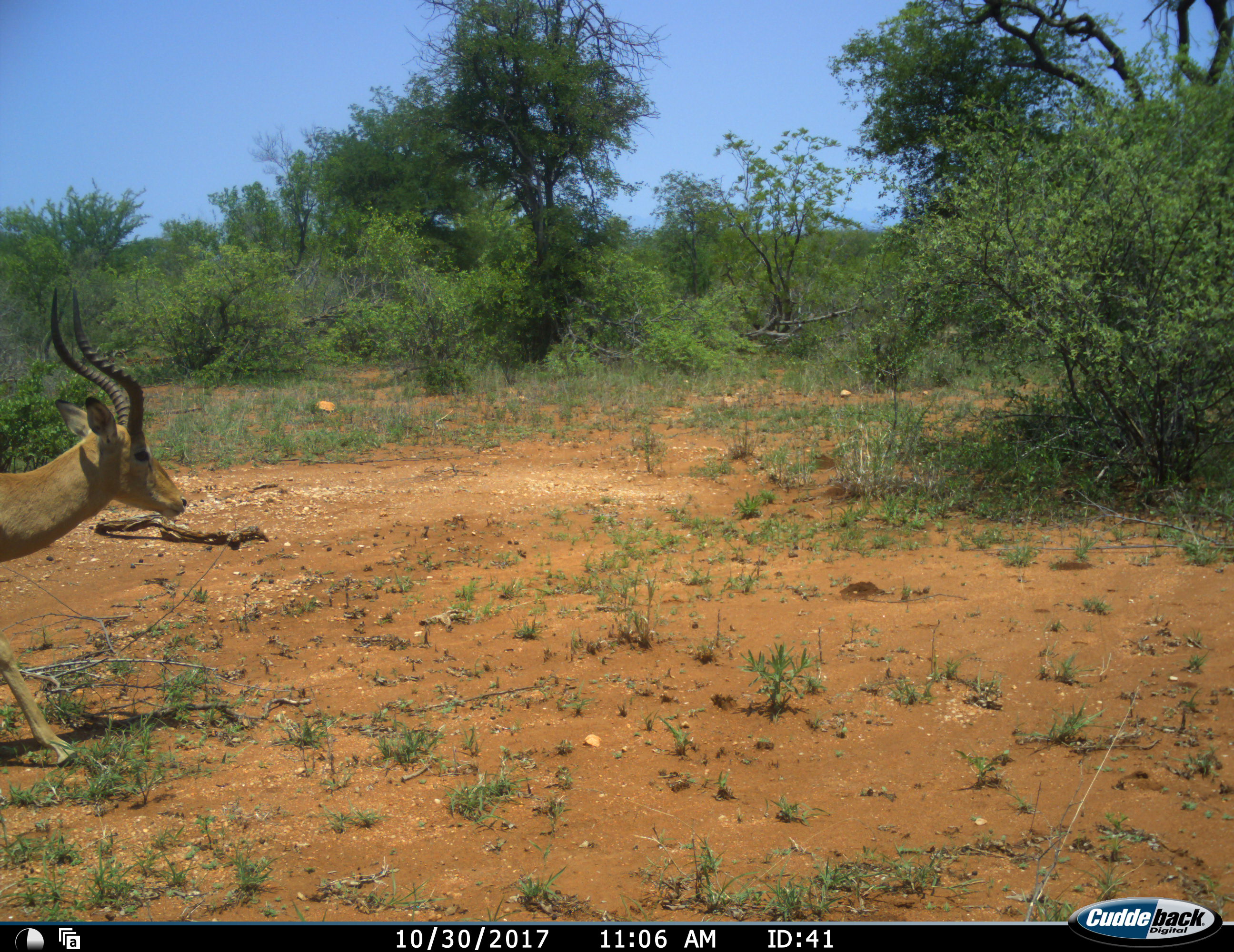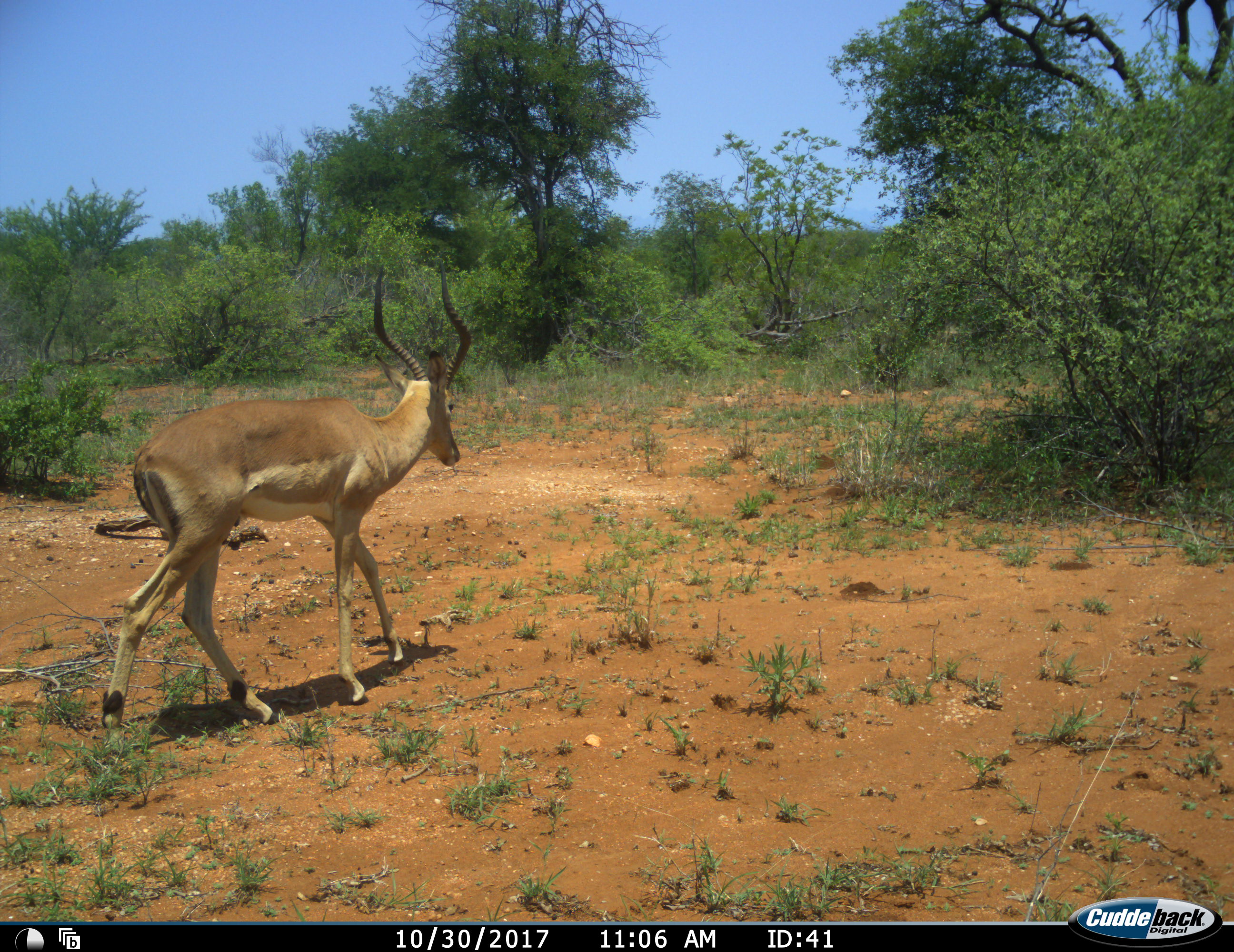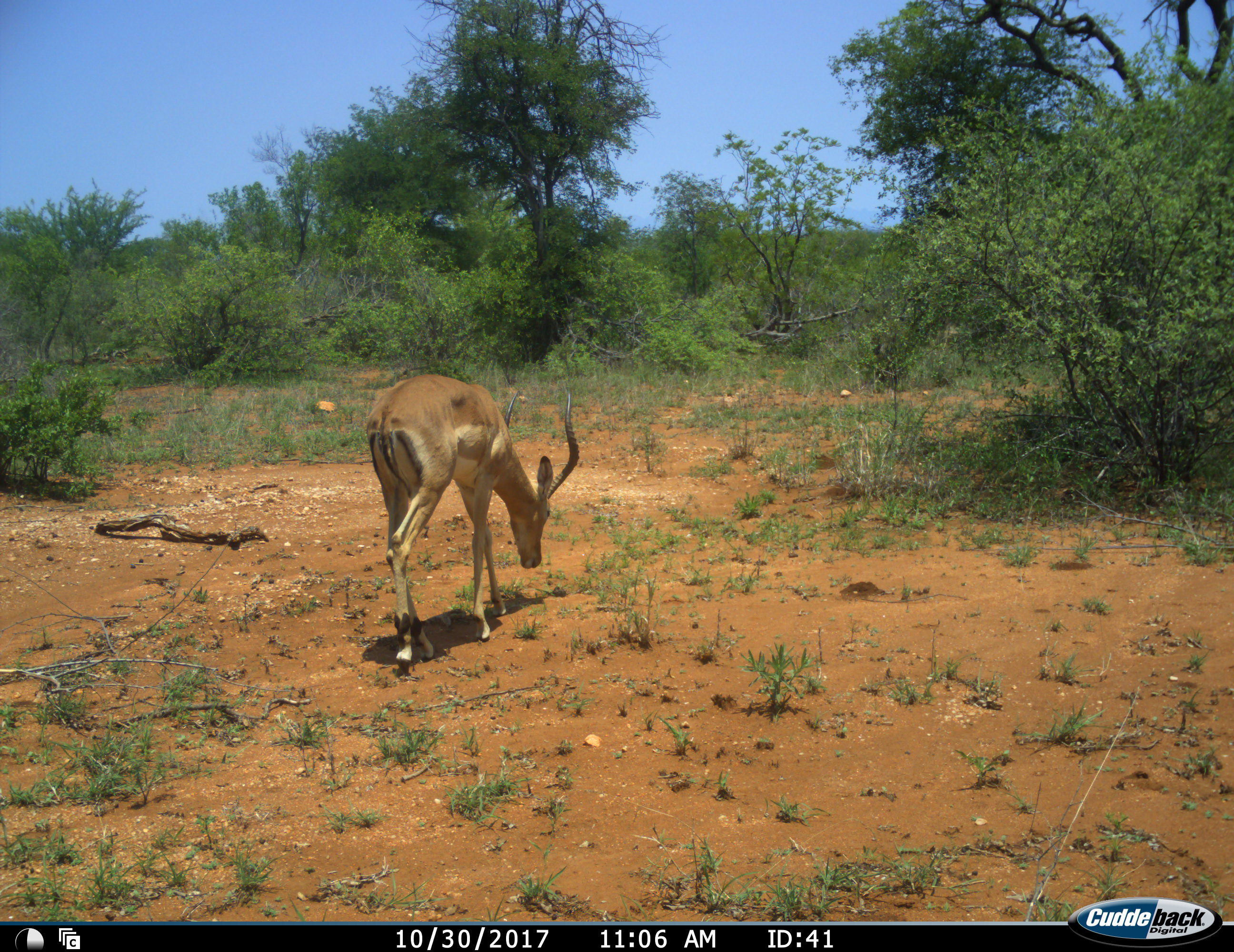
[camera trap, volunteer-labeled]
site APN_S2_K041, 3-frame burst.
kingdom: Animalia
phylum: Chordata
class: Mammalia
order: Artiodactyla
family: Bovidae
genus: Aepyceros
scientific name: Aepyceros melampus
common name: impala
Impala (Aepyceros melampus), count 1. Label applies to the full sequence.